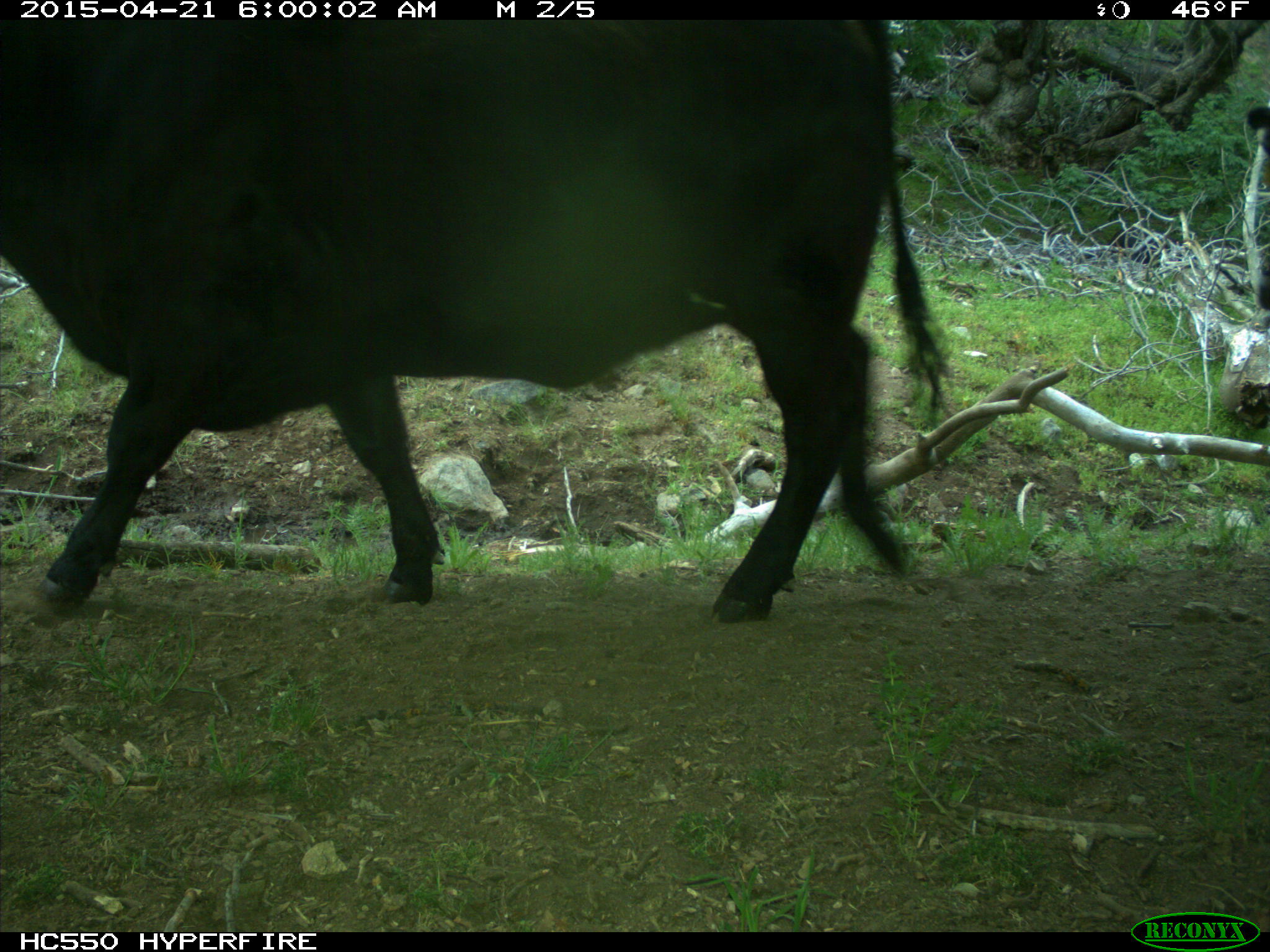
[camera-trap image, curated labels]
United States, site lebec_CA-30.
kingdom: Animalia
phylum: Chordata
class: Mammalia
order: Artiodactyla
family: Bovidae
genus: Bos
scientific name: Bos taurus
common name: domestic cow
Bos taurus (domestic cow).